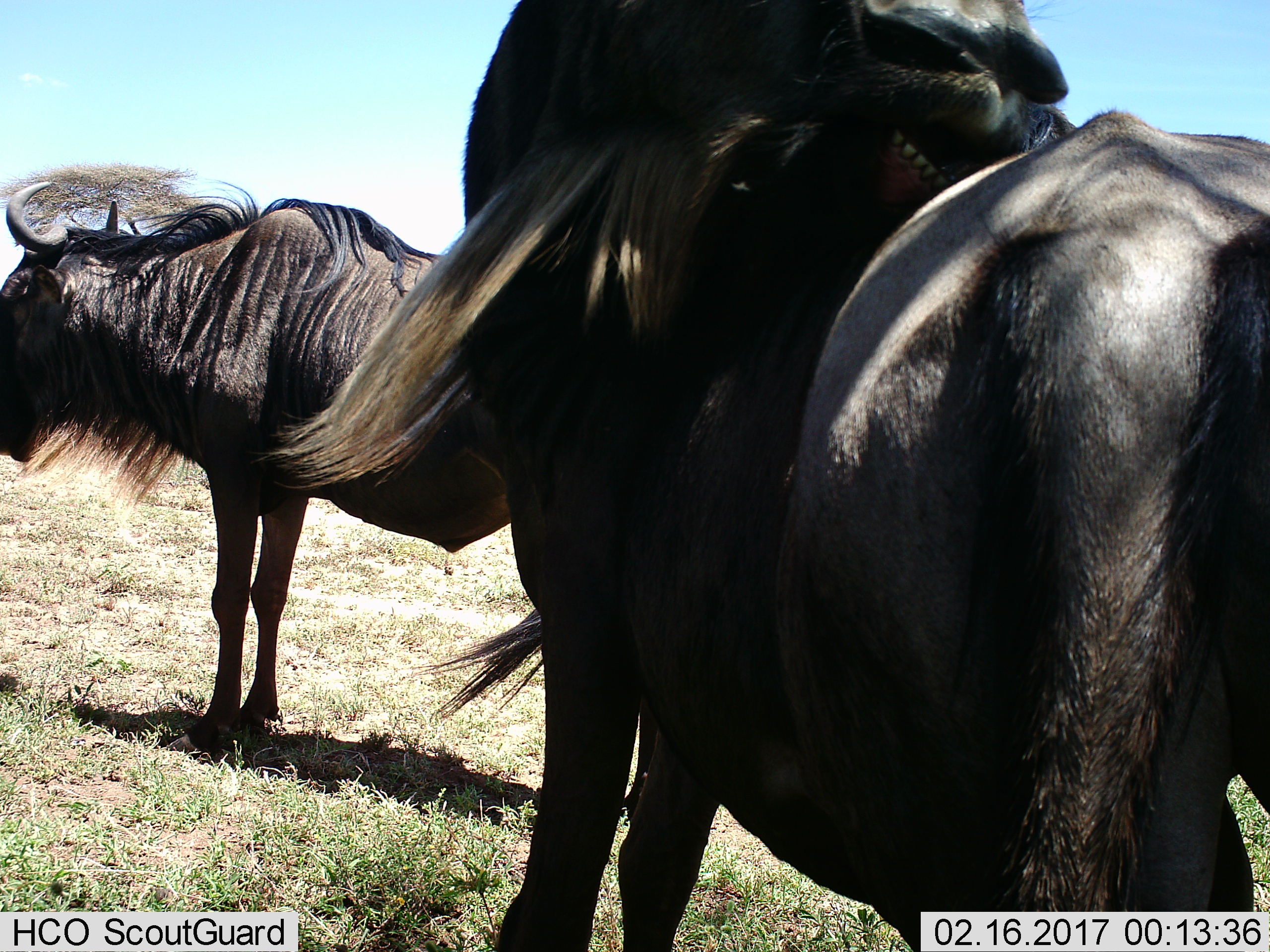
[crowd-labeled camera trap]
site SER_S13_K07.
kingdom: Animalia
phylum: Chordata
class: Mammalia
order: Artiodactyla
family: Bovidae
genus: Connochaetes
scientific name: Connochaetes taurinus taurinus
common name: blue wildebeest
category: wildebeestblue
Wildebeestblue (blue wildebeest) (Connochaetes taurinus taurinus), count 2. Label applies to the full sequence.